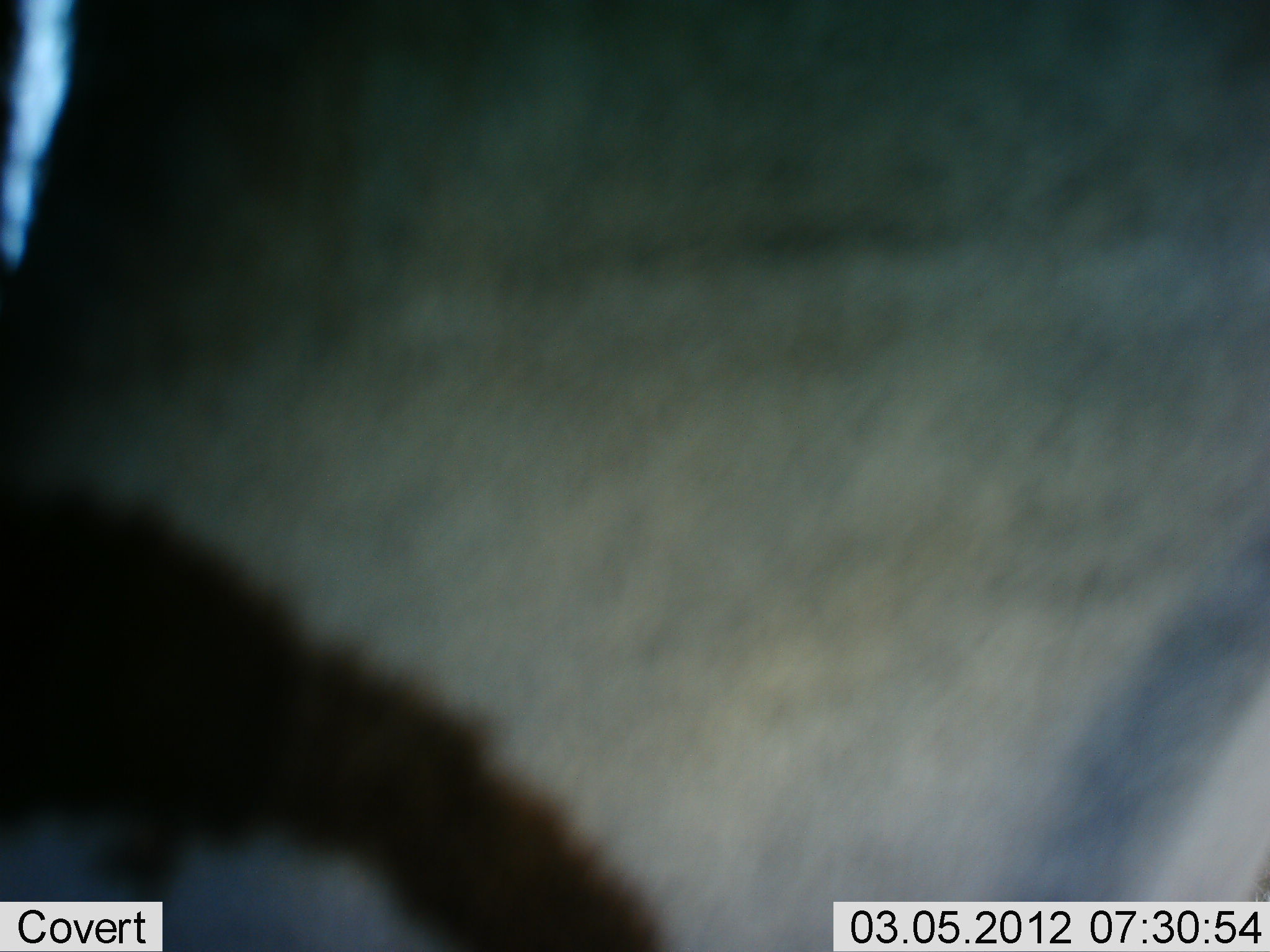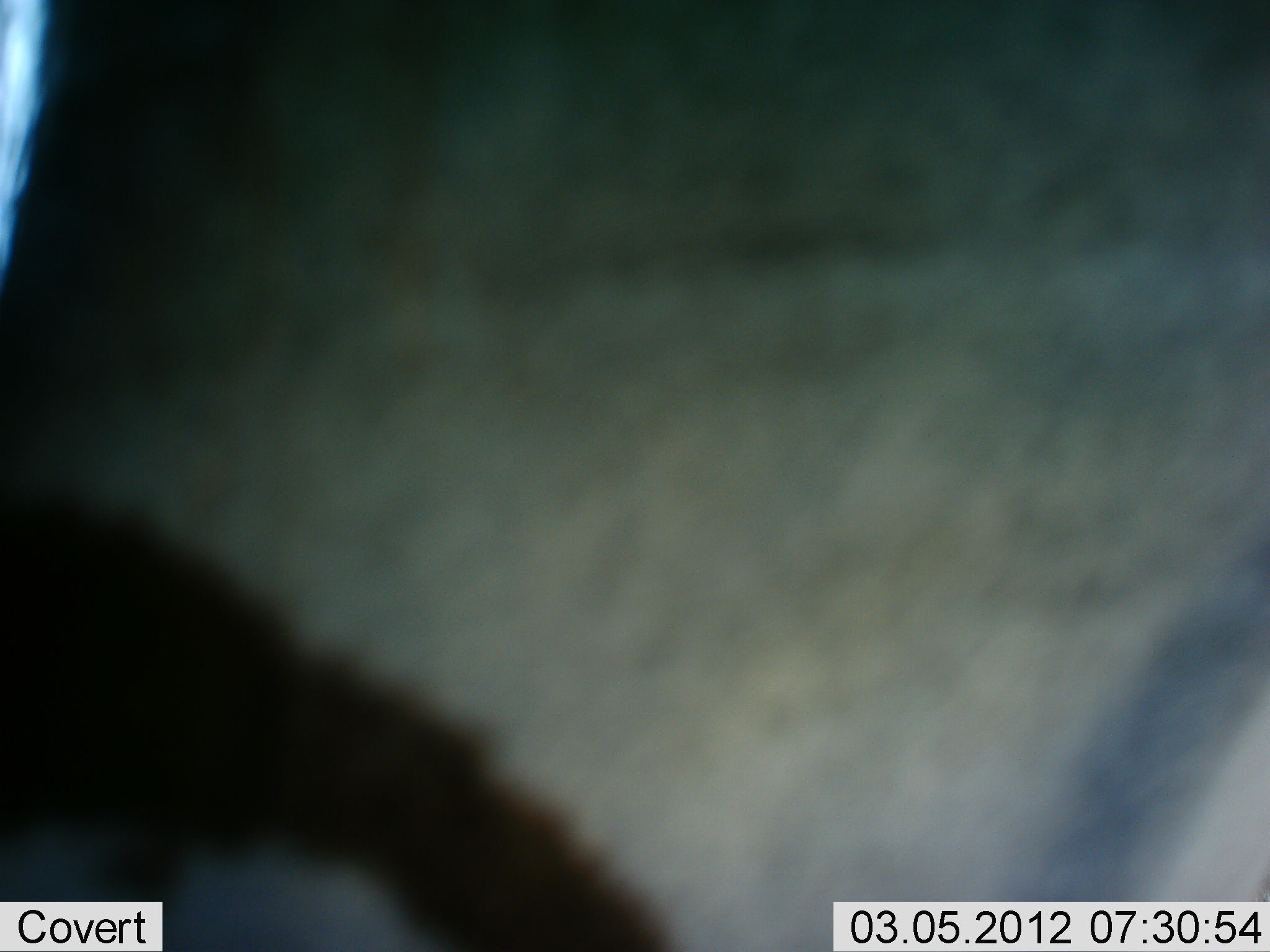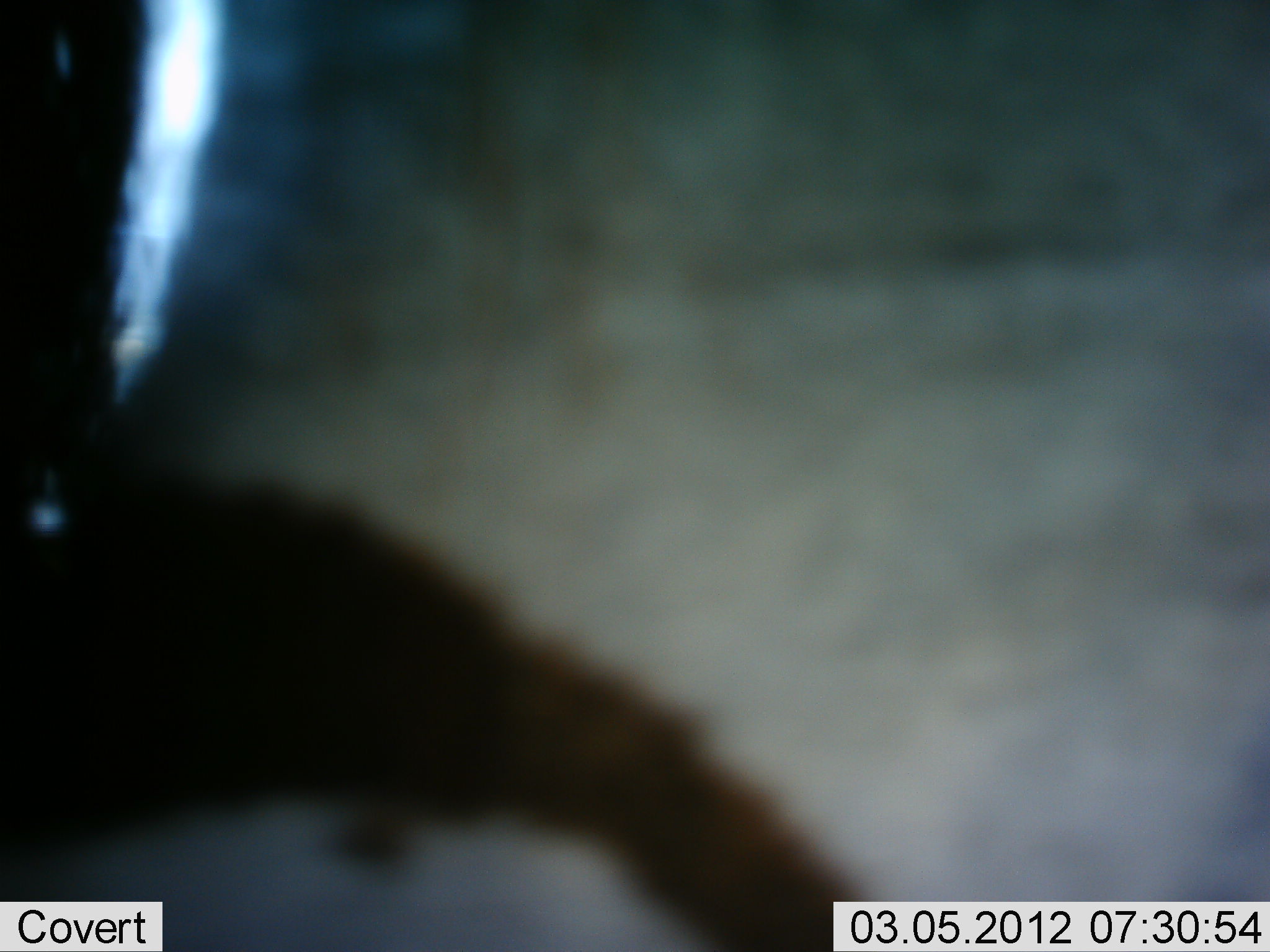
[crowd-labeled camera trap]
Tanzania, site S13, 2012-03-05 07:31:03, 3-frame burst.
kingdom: Animalia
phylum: Chordata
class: Mammalia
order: Artiodactyla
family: Bovidae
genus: Connochaetes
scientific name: Connochaetes taurinus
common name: blue wildebeest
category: wildebeest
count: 1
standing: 100%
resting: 0%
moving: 0%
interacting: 0%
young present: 0%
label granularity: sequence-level